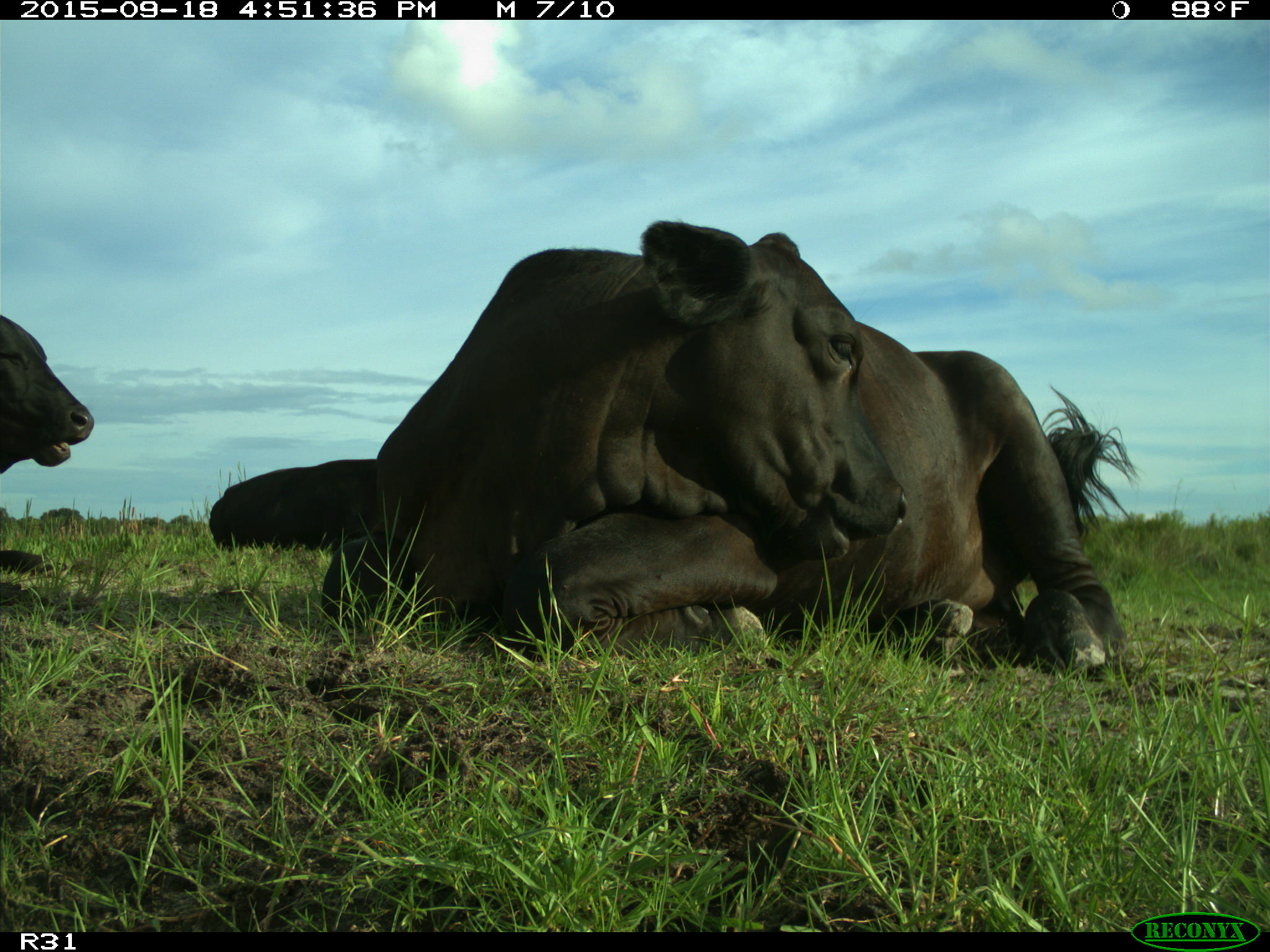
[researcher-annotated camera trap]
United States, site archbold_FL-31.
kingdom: Animalia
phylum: Chordata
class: Mammalia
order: Artiodactyla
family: Bovidae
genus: Bos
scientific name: Bos taurus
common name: domestic cow